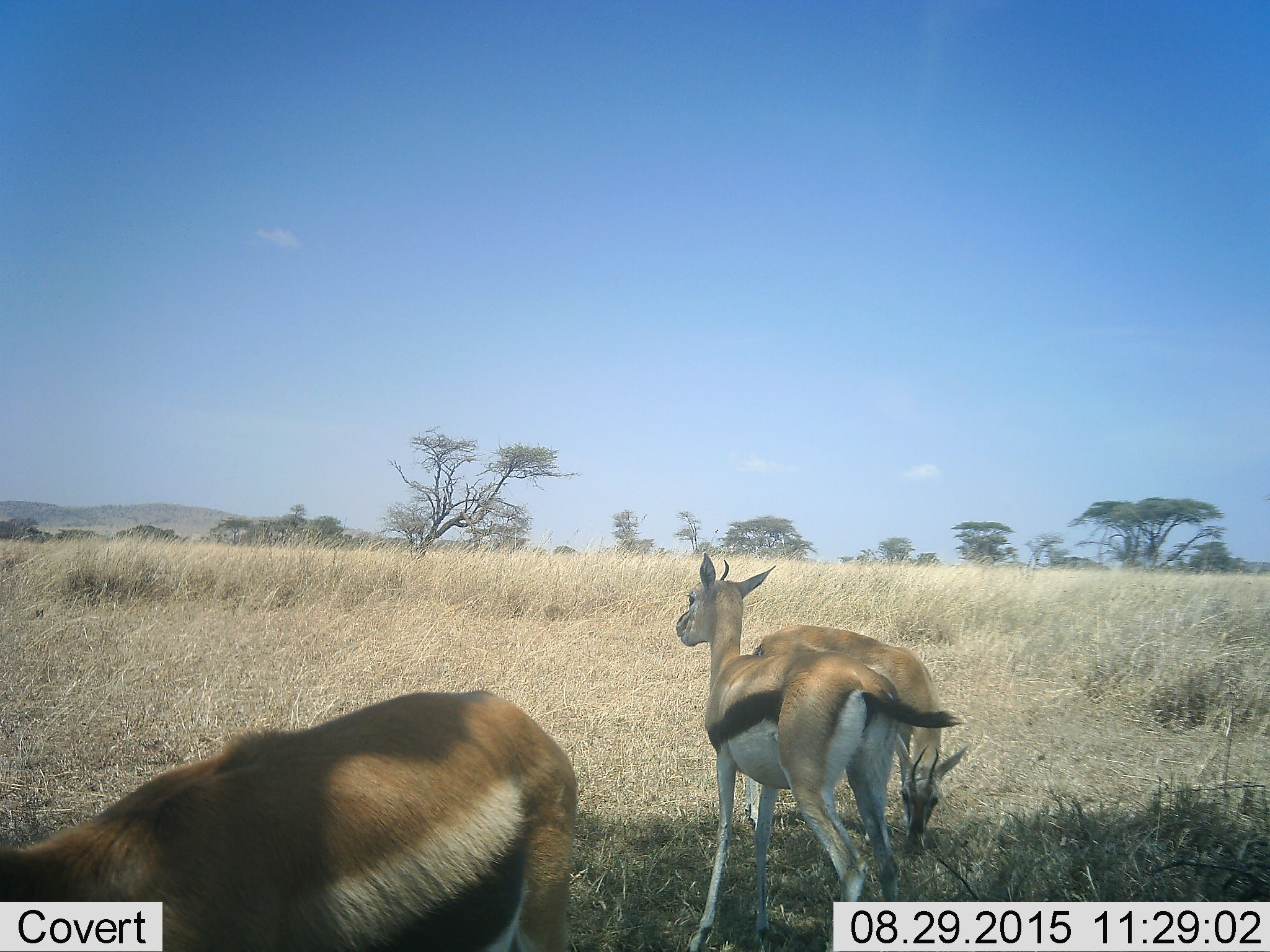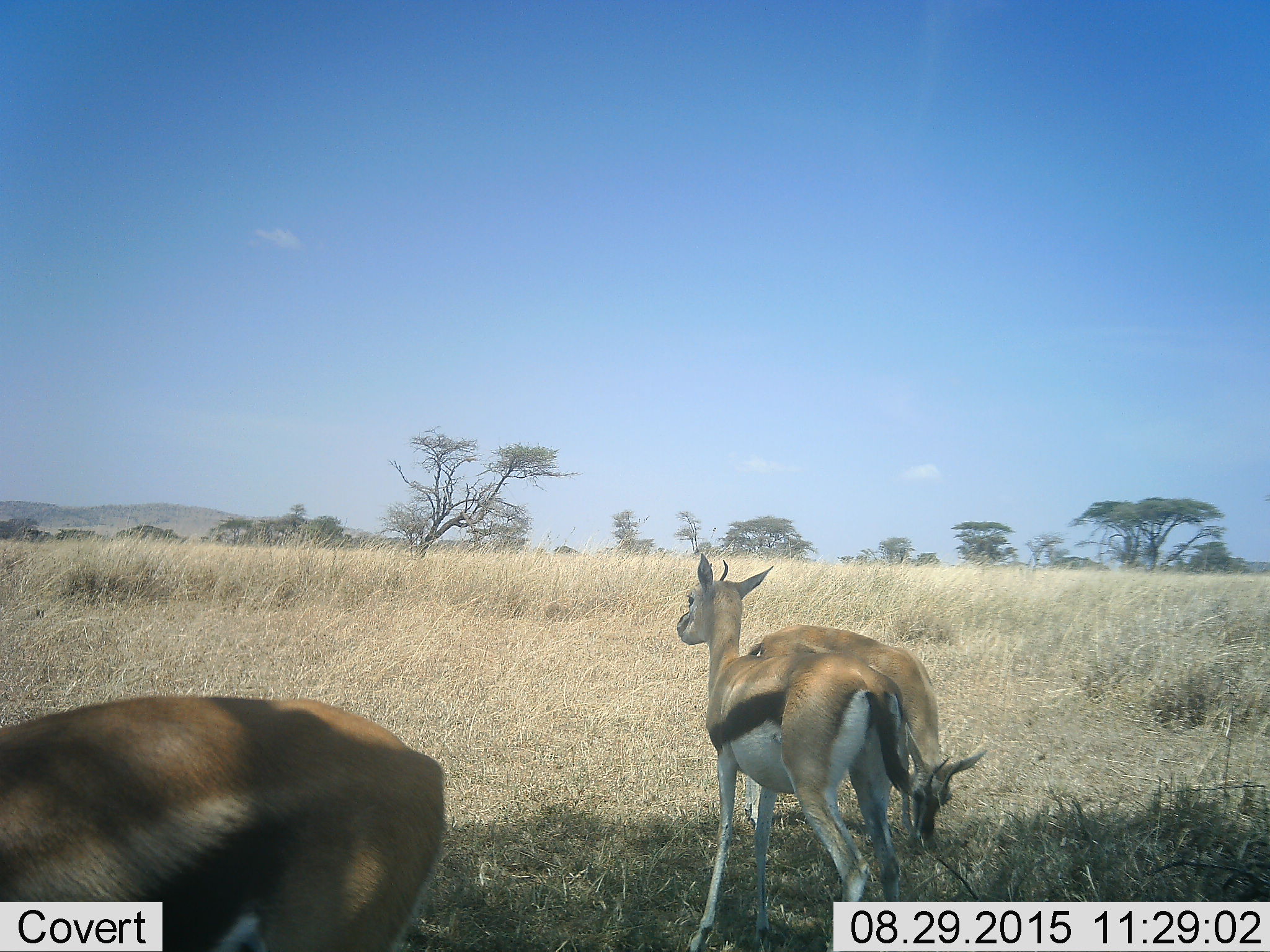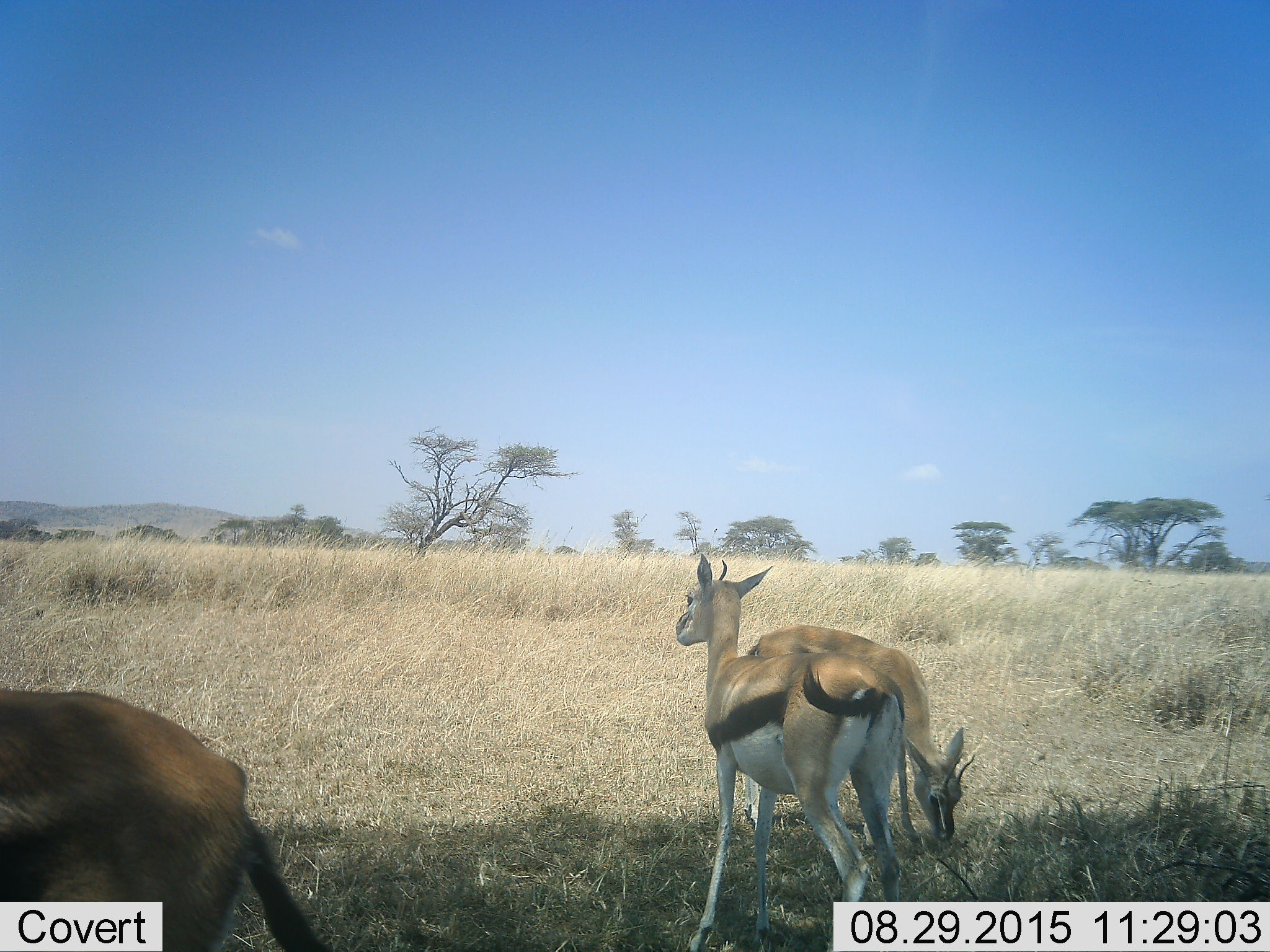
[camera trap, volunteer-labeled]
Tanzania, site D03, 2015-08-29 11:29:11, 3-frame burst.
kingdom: Animalia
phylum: Chordata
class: Mammalia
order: Artiodactyla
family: Bovidae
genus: Eudorcas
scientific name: Eudorcas thomsonii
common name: thomson's gazelle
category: gazellethomsons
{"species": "gazellethomsons (thomson's gazelle) (Eudorcas thomsonii)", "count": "3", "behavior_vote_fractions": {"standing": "71%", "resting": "0%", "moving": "43%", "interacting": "0%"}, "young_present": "7%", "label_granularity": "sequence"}